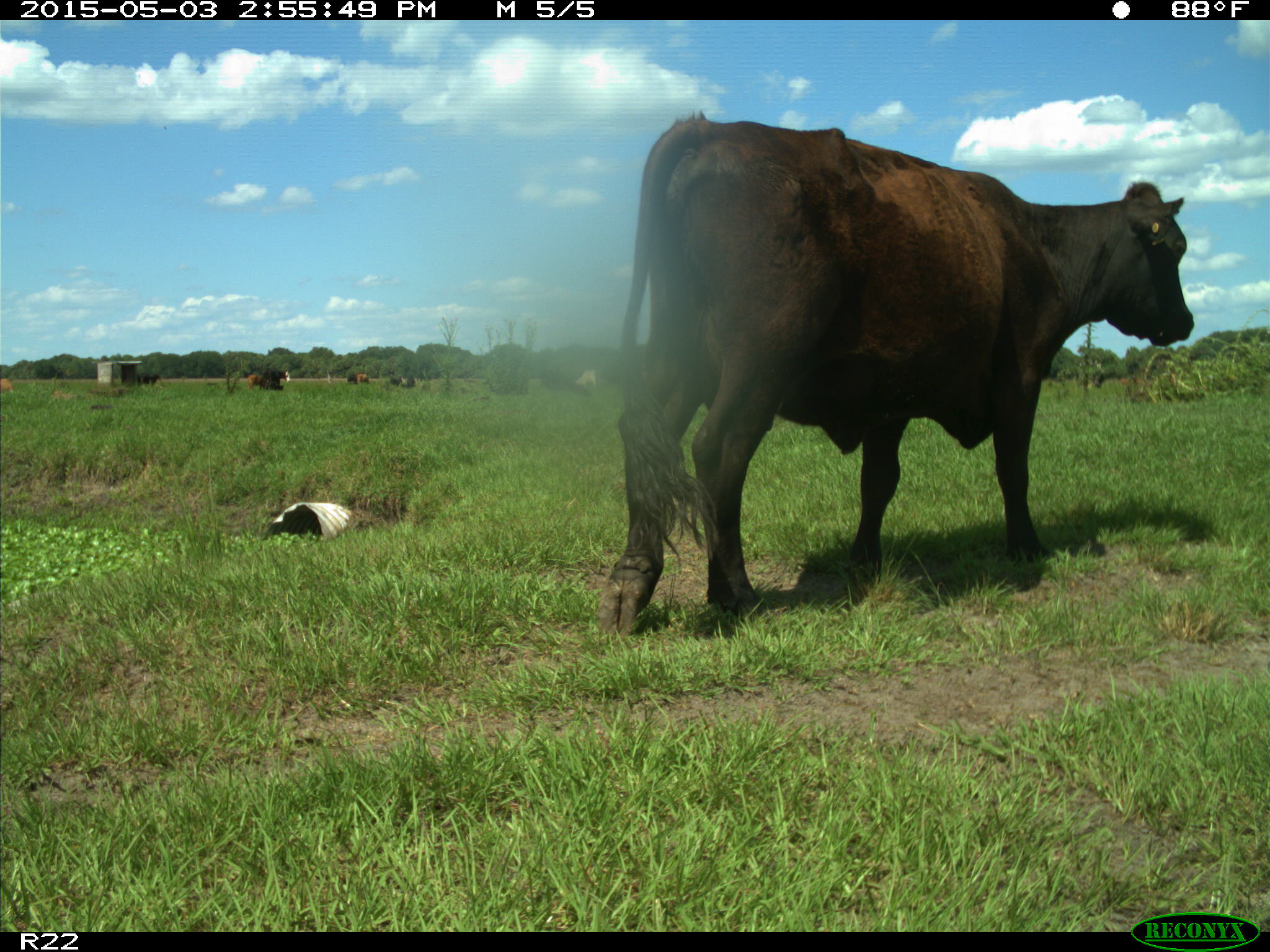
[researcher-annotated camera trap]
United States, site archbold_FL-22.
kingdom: Animalia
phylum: Chordata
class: Mammalia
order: Artiodactyla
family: Bovidae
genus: Bos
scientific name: Bos taurus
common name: domestic cow